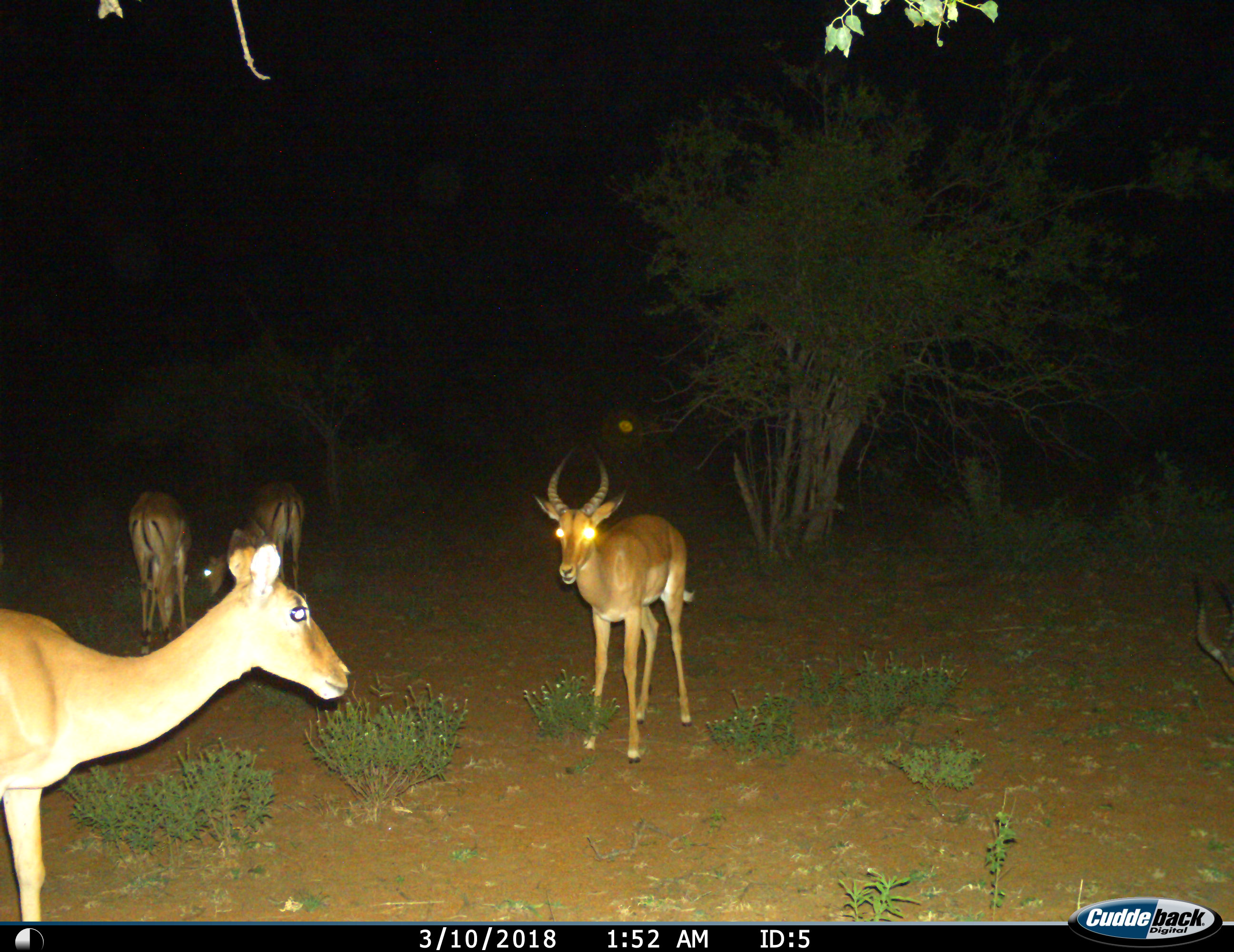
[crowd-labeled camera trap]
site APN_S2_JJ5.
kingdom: Animalia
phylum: Chordata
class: Mammalia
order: Artiodactyla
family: Bovidae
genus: Aepyceros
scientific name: Aepyceros melampus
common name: impala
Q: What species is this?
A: Impala (Aepyceros melampus).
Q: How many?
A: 5.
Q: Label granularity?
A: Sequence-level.